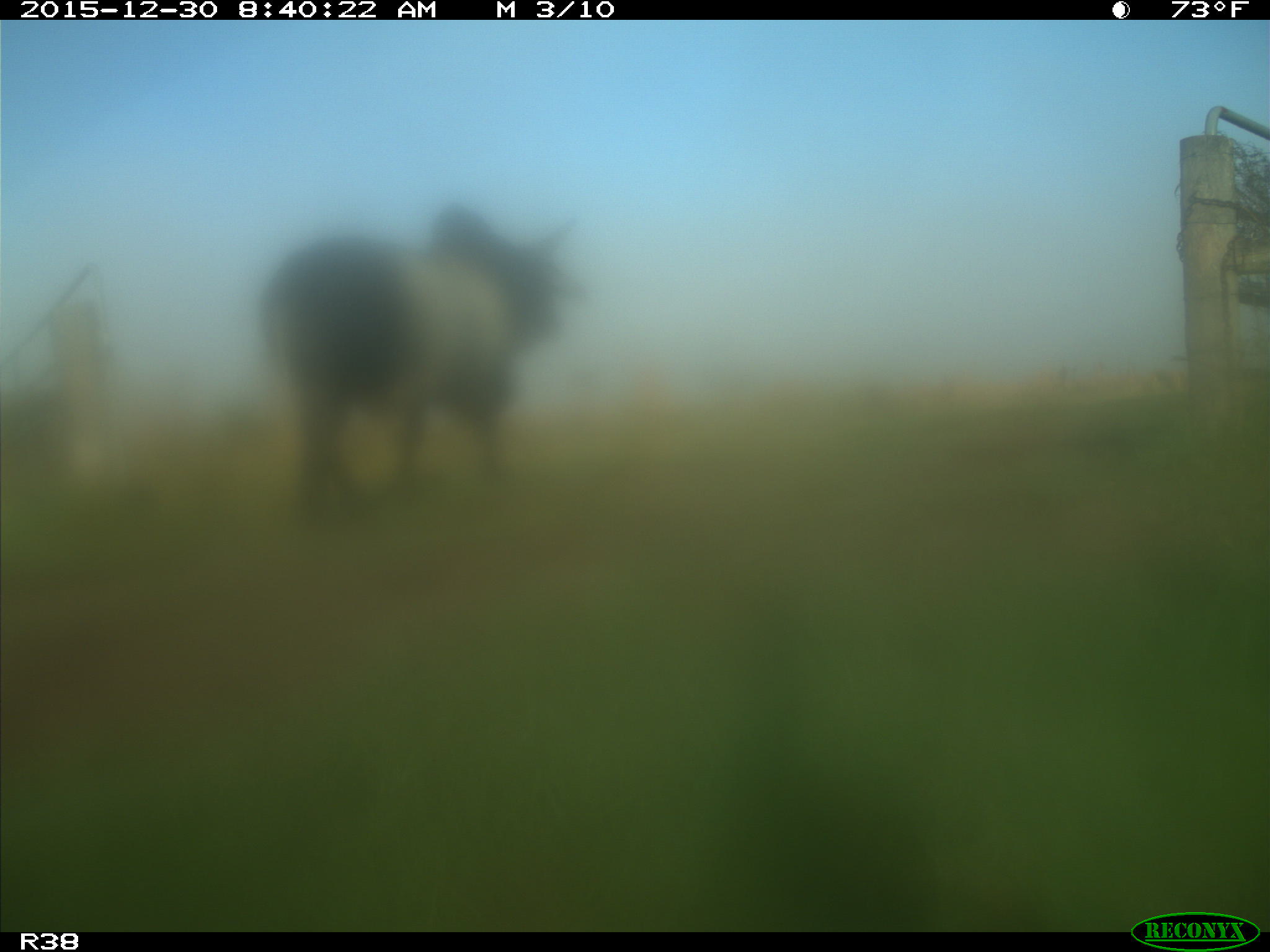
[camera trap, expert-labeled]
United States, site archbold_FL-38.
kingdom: Animalia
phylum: Chordata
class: Mammalia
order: Artiodactyla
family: Bovidae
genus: Bos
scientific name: Bos taurus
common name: domestic cow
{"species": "Bos taurus (domestic cow)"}